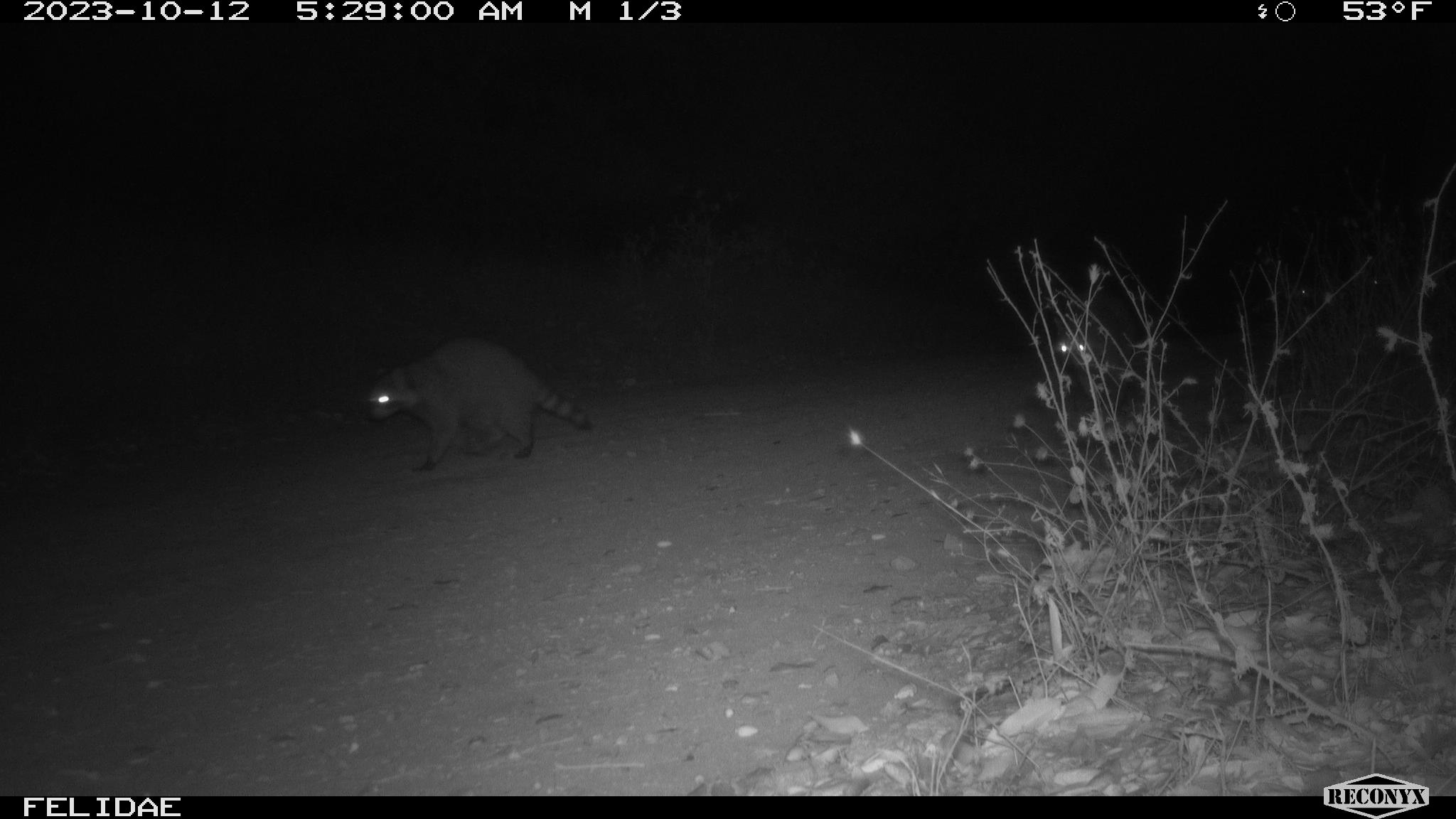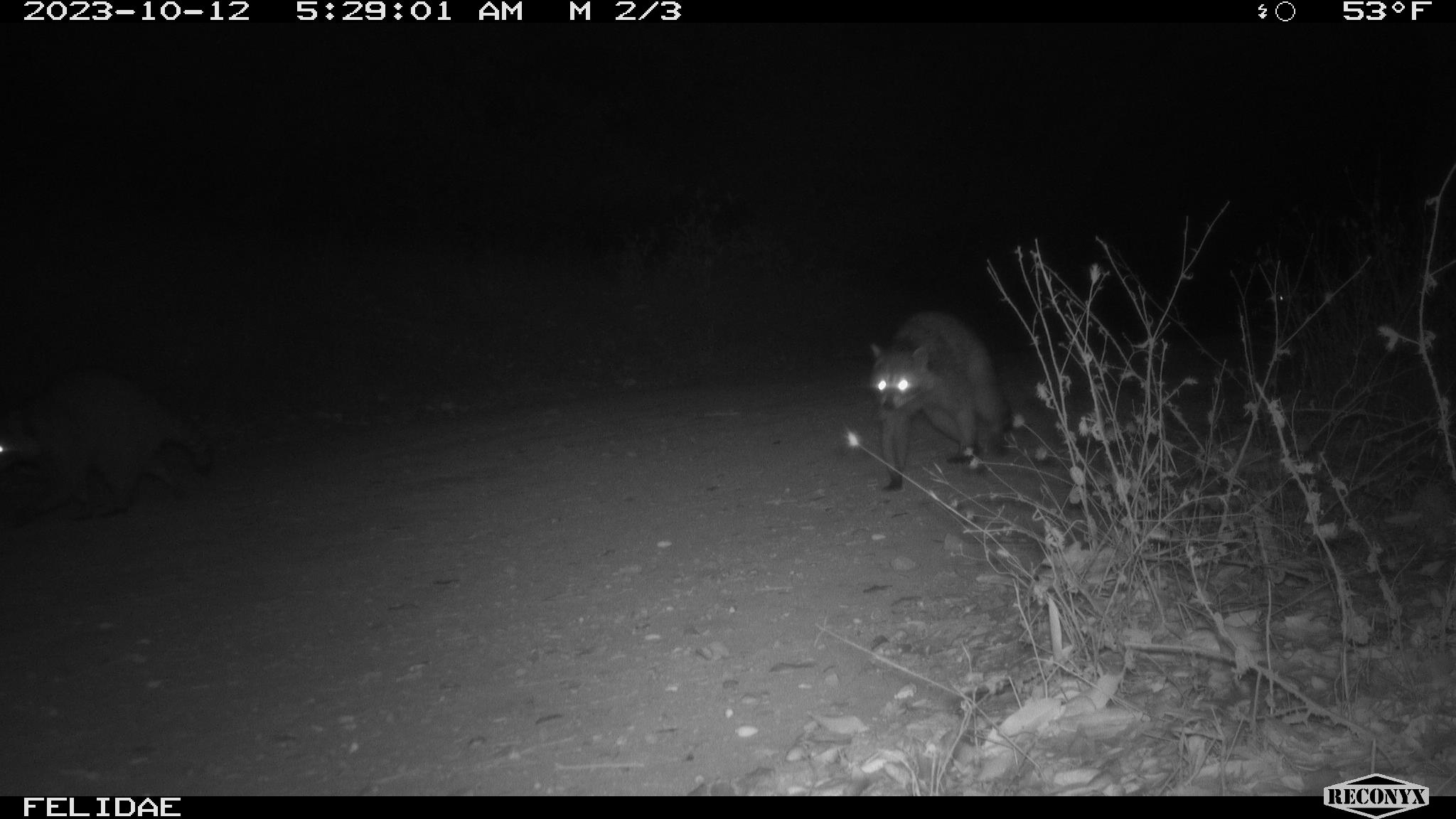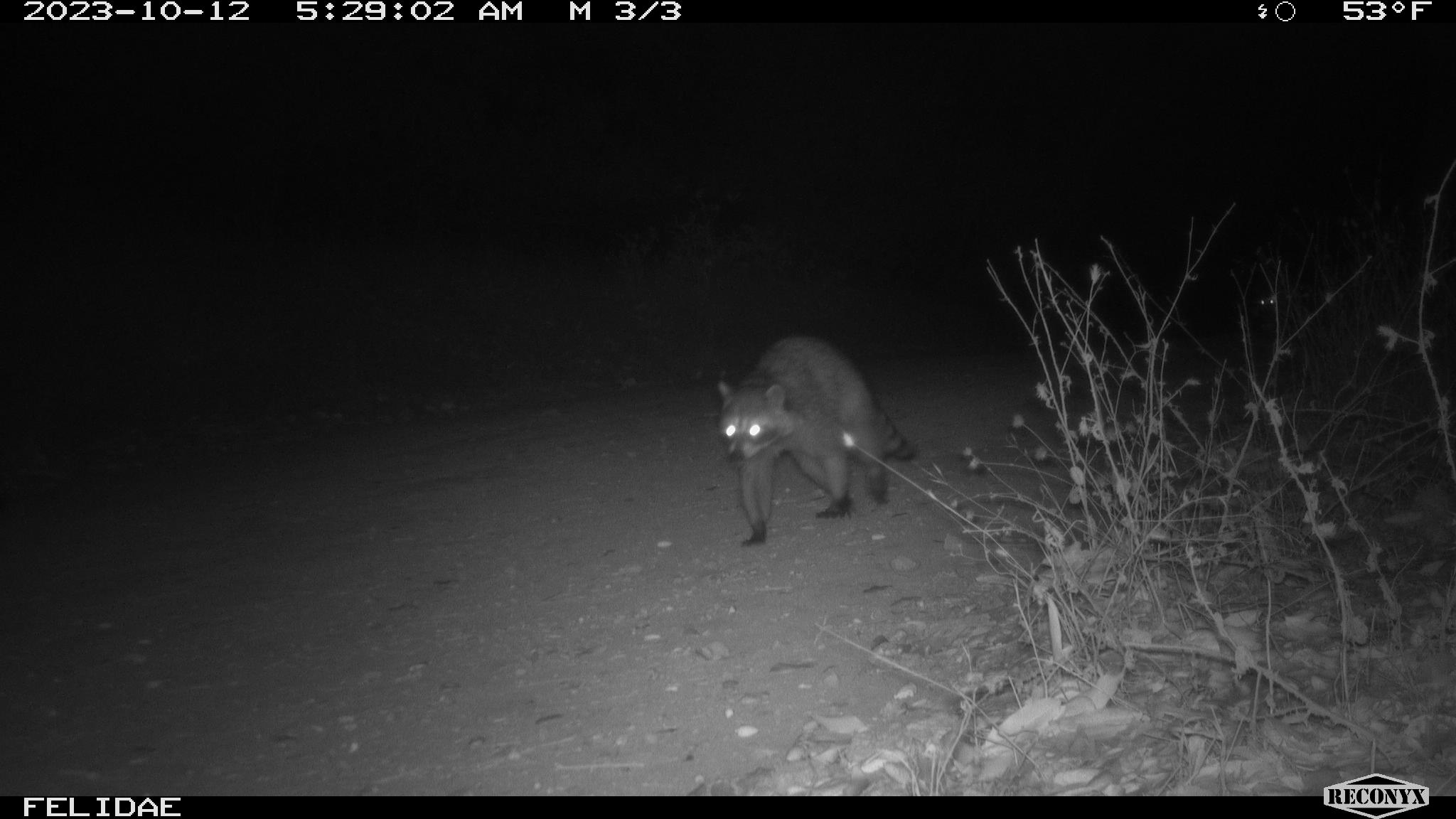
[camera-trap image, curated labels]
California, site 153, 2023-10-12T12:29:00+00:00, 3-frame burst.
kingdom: Animalia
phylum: Chordata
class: Mammalia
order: Carnivora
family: Procyonidae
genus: Procyon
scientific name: Procyon lotor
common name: raccoon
Raccoon (Procyon lotor).